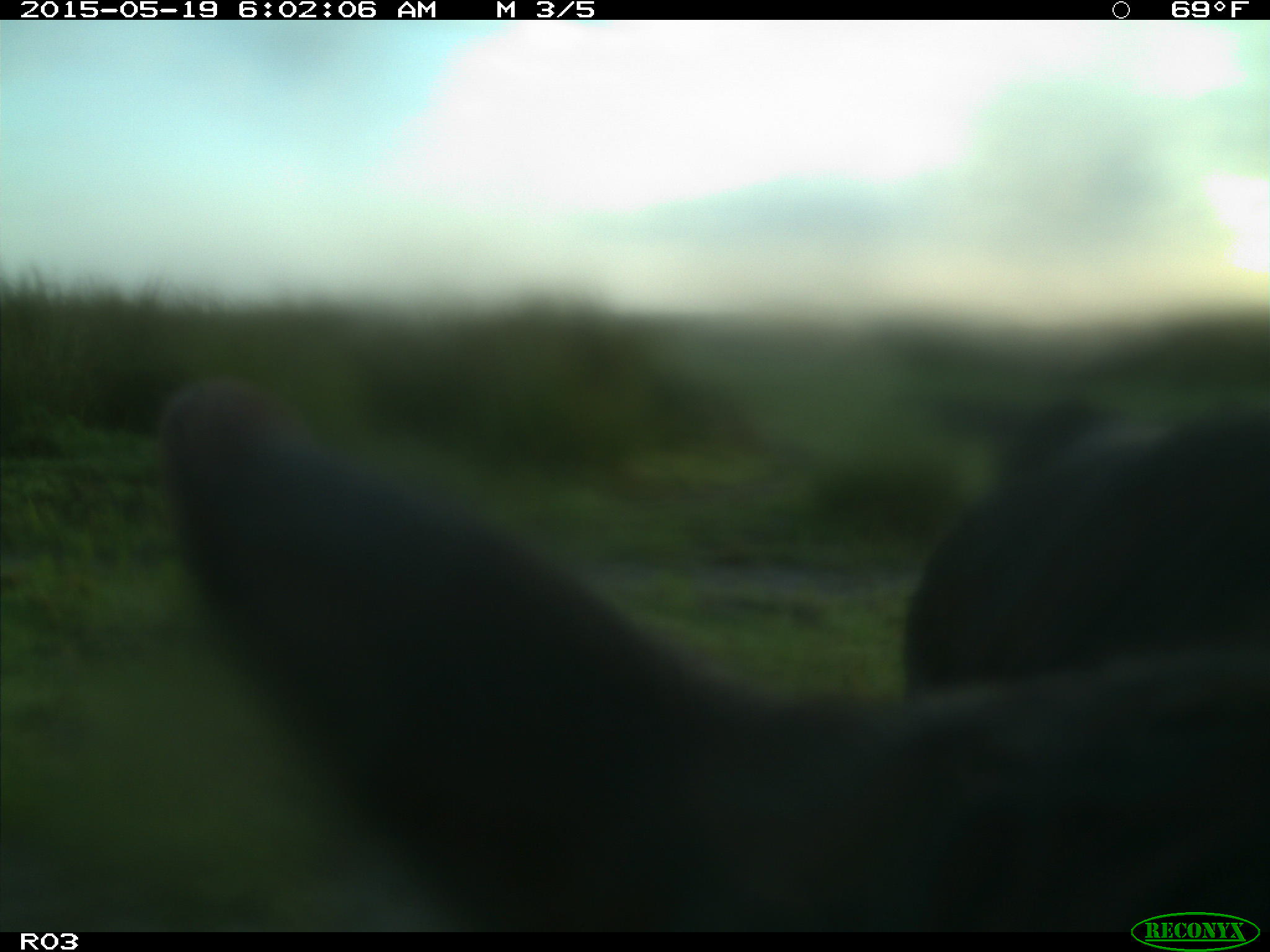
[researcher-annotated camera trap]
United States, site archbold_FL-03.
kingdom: Animalia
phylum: Chordata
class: Mammalia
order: Artiodactyla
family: Bovidae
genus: Bos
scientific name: Bos taurus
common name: domestic cow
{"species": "Bos taurus (domestic cow)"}